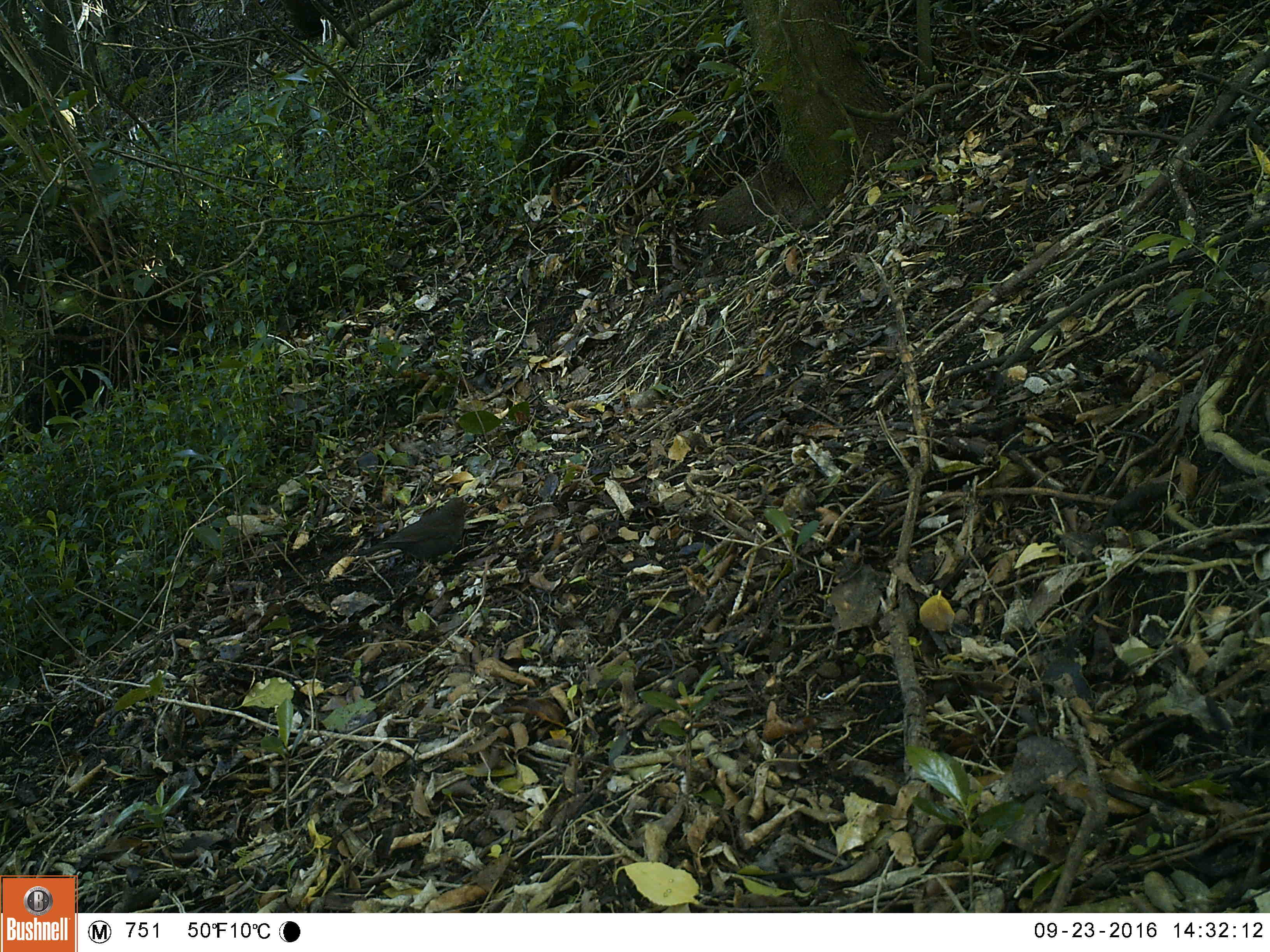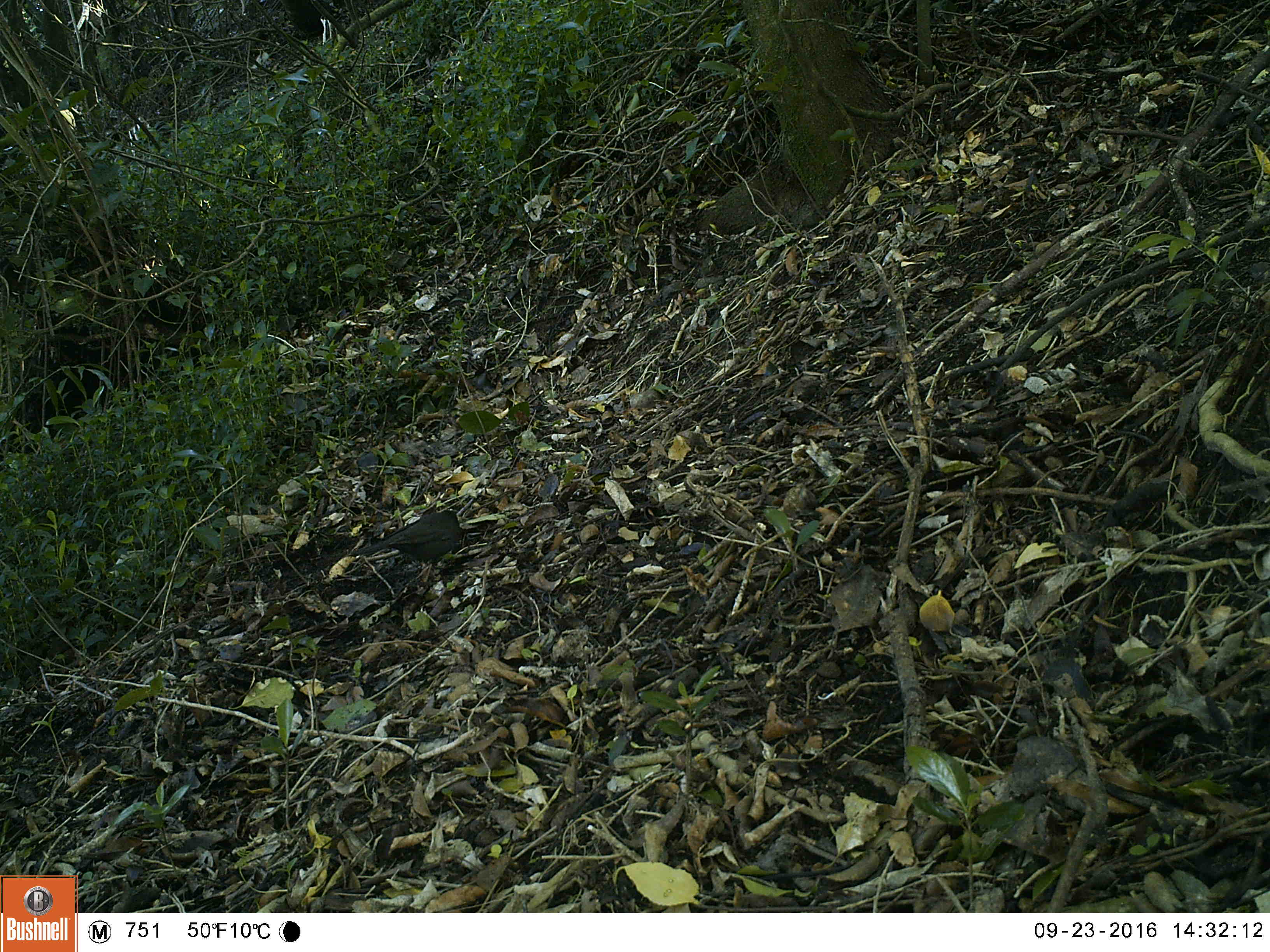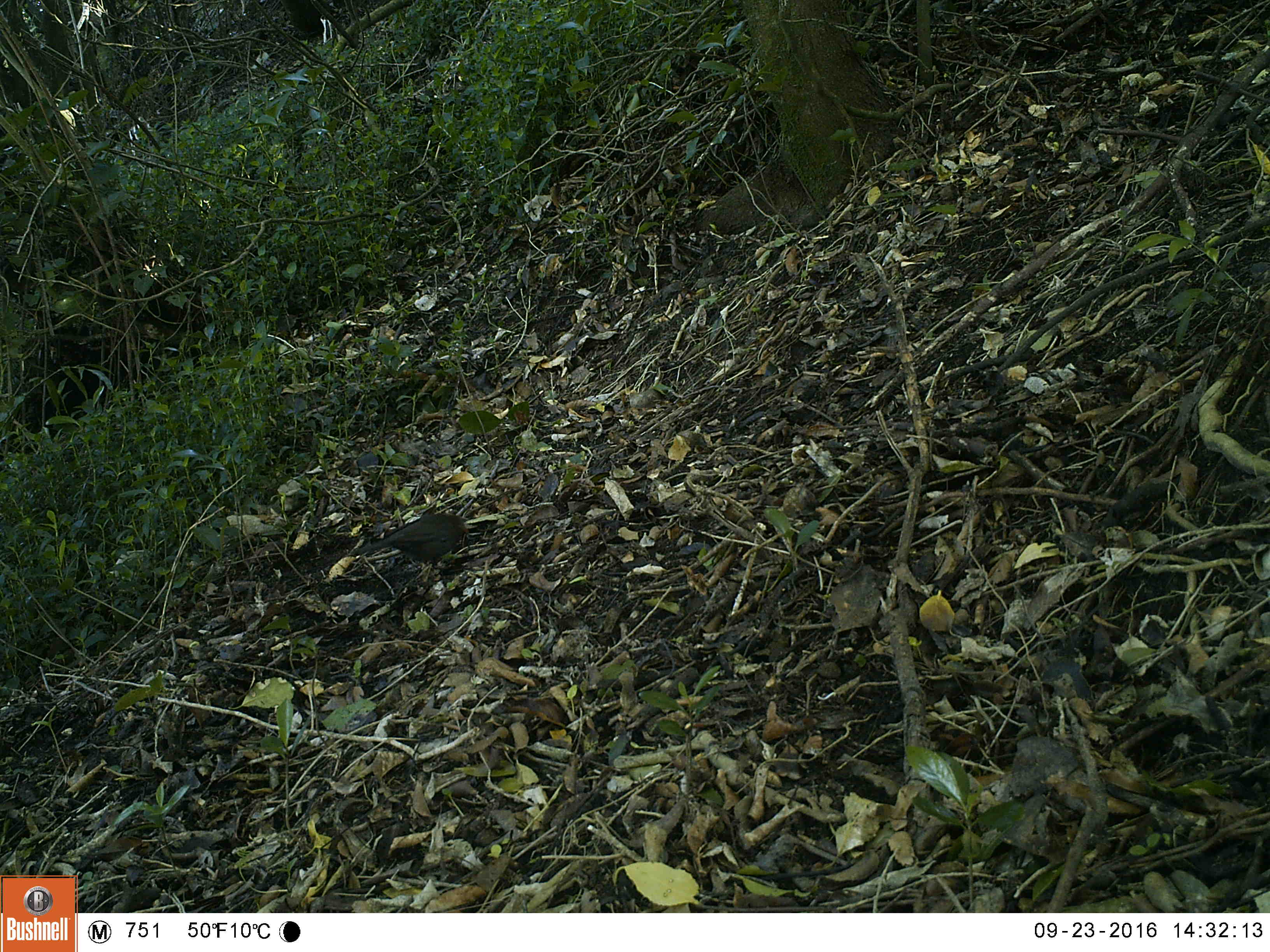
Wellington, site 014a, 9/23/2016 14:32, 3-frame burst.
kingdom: Animalia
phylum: Chordata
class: Aves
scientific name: Aves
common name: bird